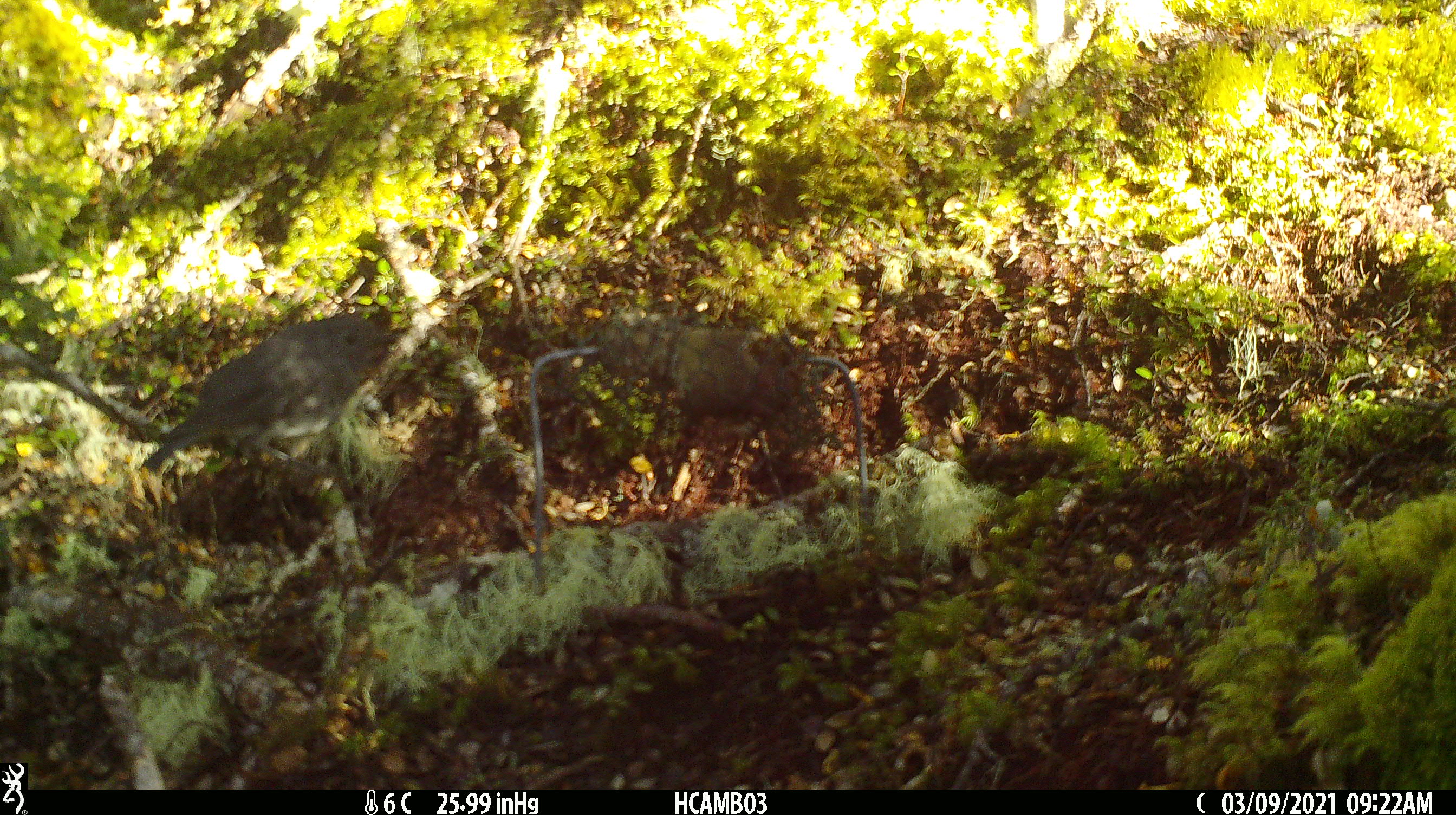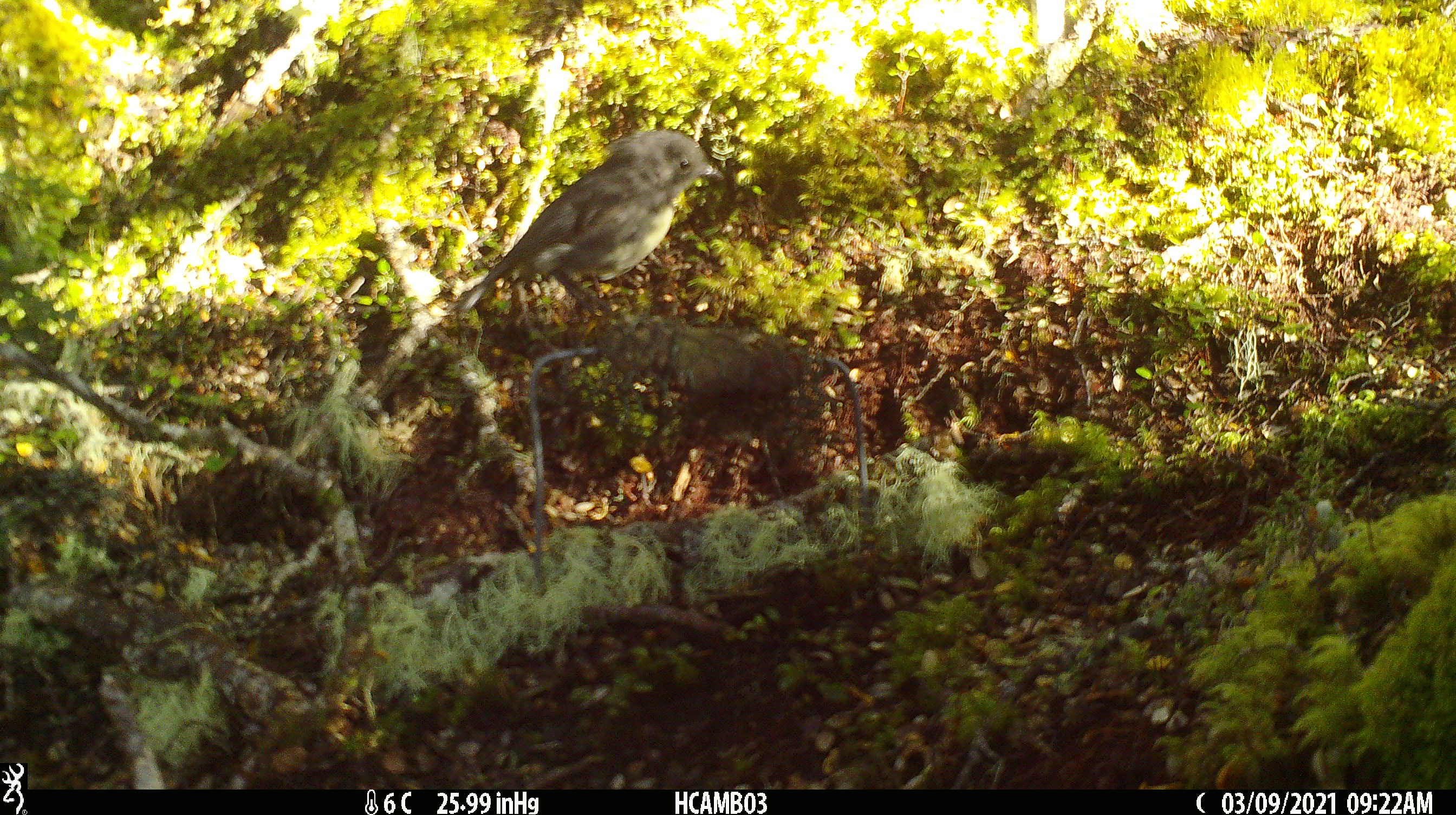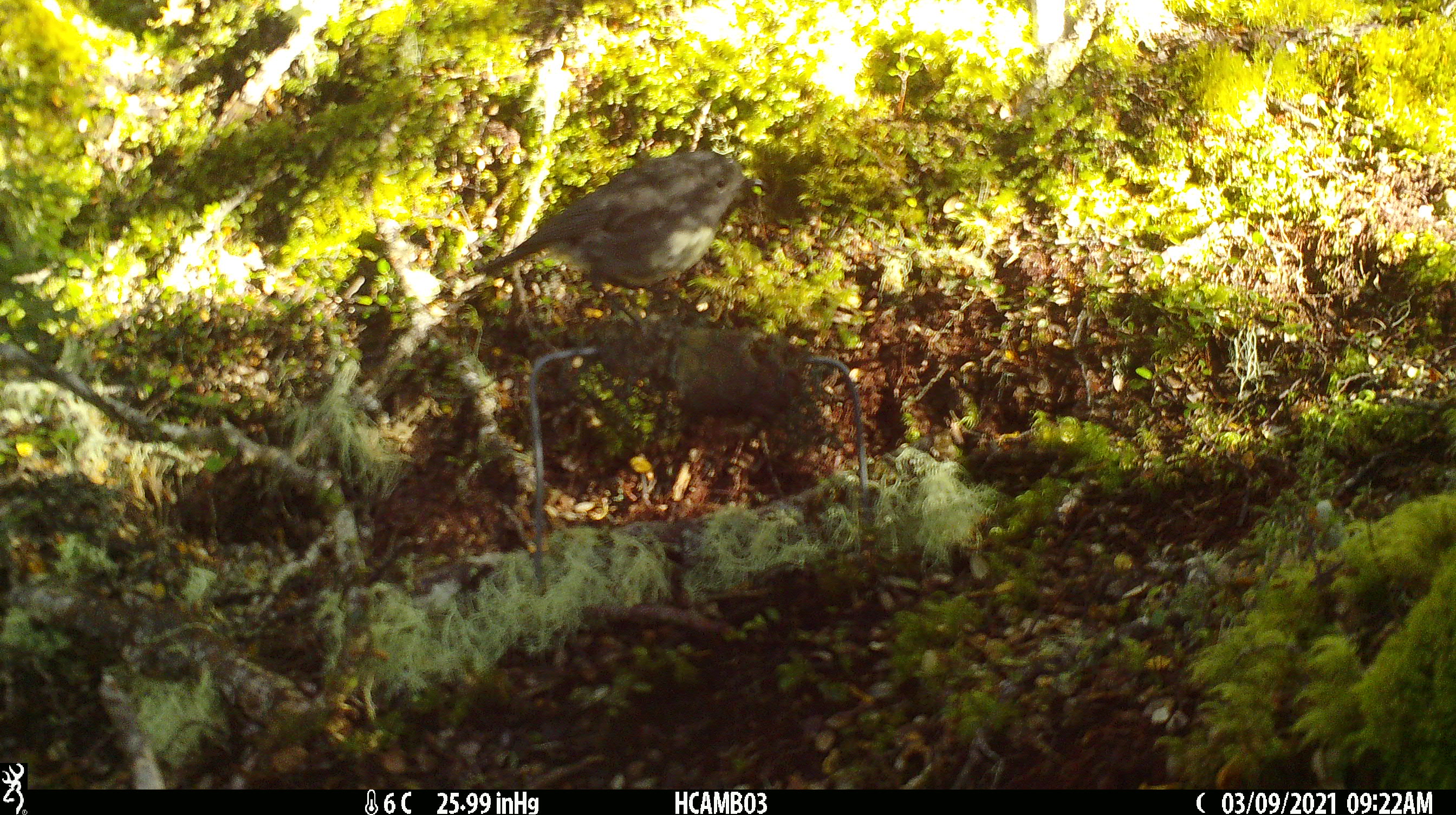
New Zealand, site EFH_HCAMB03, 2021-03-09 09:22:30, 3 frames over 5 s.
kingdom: Animalia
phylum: Chordata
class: Aves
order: Passeriformes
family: Petroicidae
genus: Petroica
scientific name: Petroica australis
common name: new zealand robin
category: robin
Robin (new zealand robin) (Petroica australis).